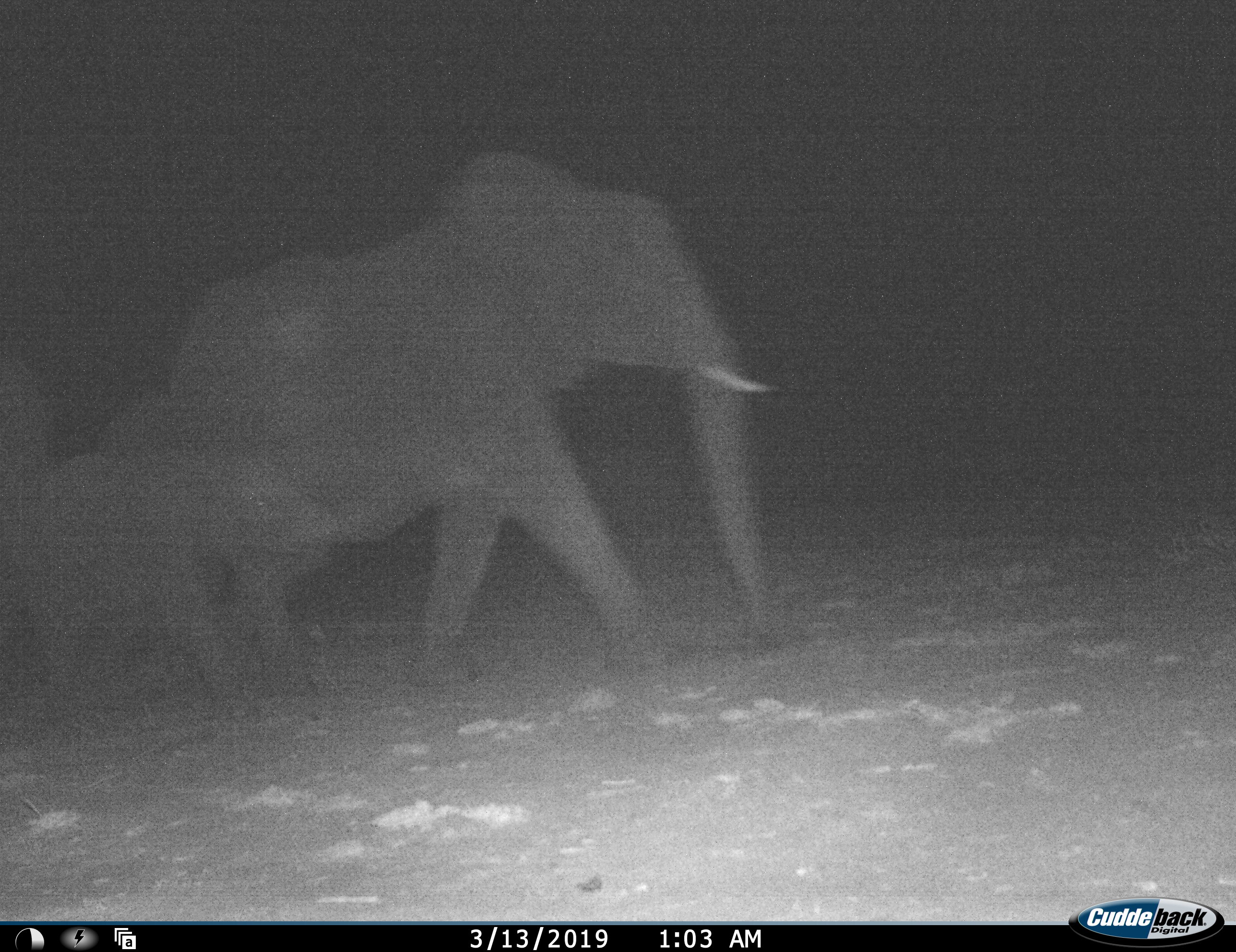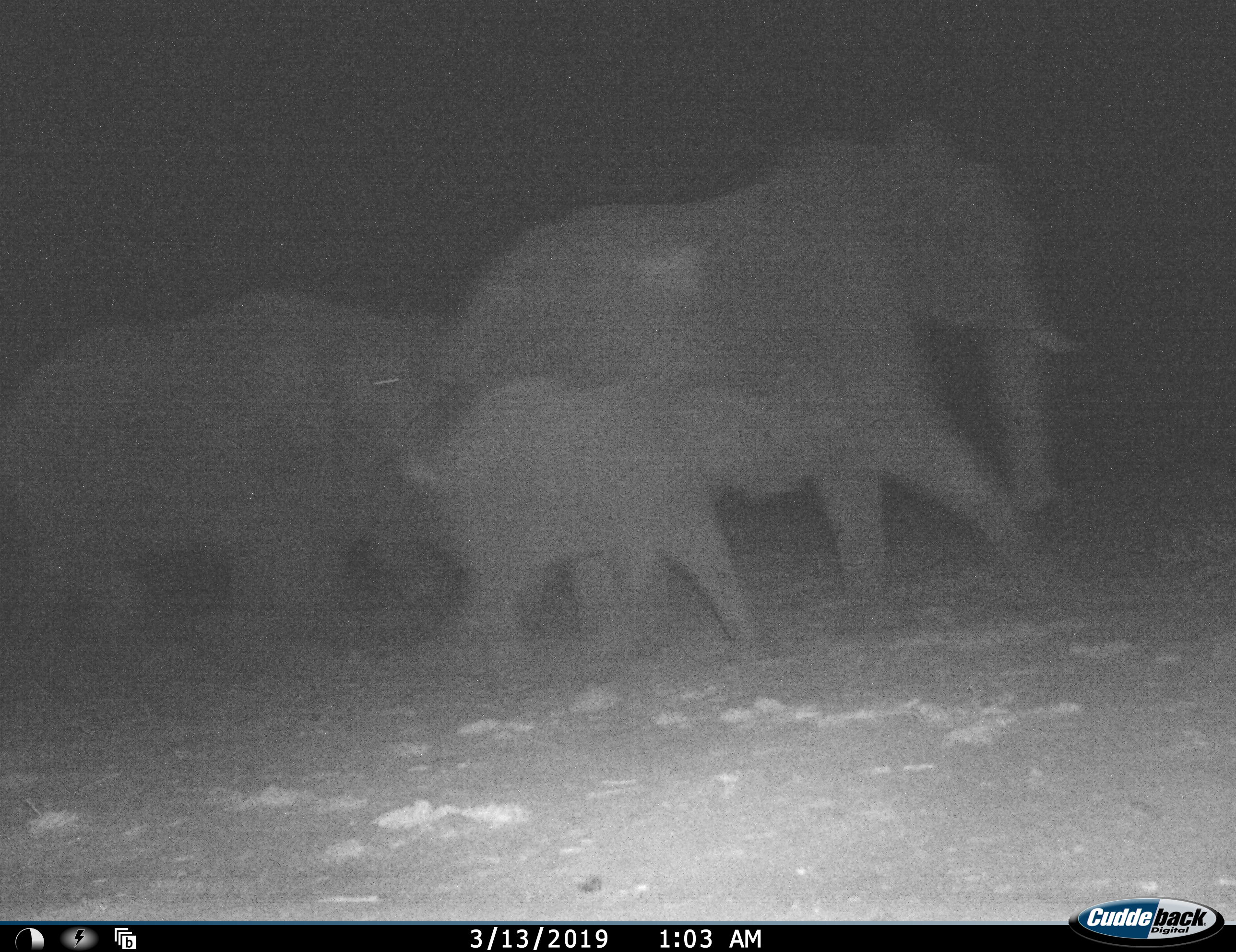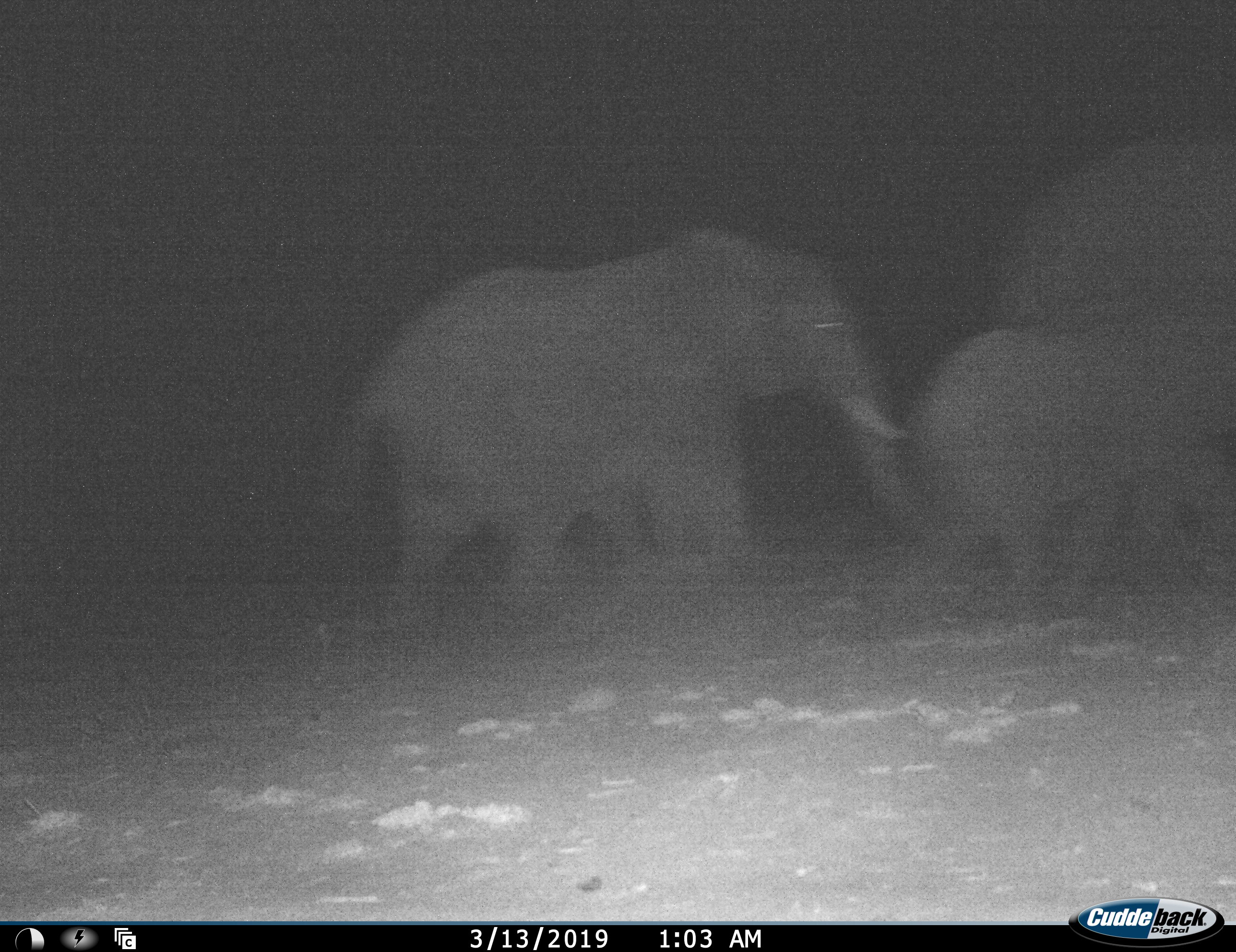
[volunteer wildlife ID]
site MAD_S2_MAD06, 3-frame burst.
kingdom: Animalia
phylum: Chordata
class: Mammalia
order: Proboscidea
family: Elephantidae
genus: Loxodonta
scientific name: Loxodonta africana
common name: african bush elephant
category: elephant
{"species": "elephant (african bush elephant) (Loxodonta africana)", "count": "3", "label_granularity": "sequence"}